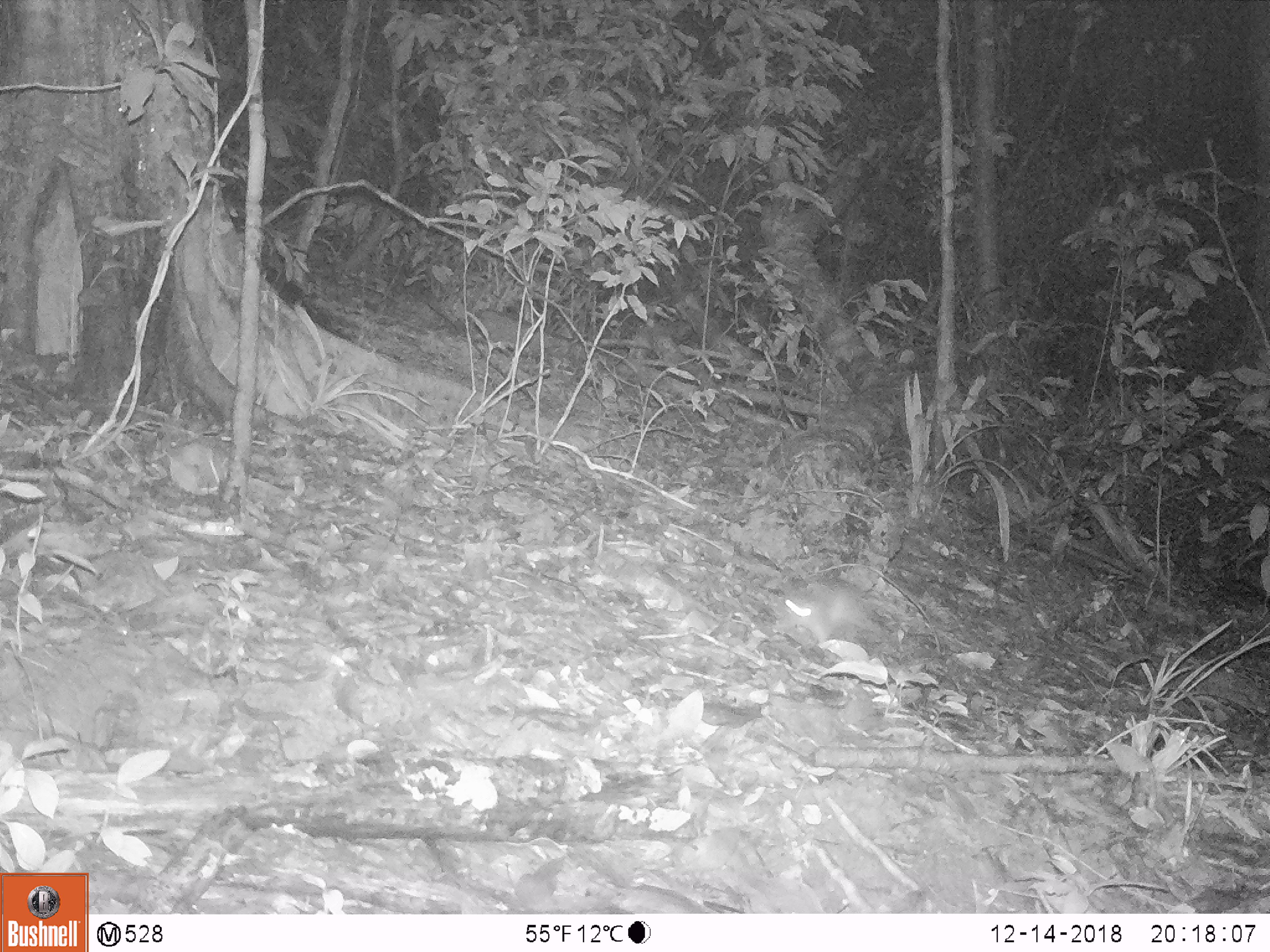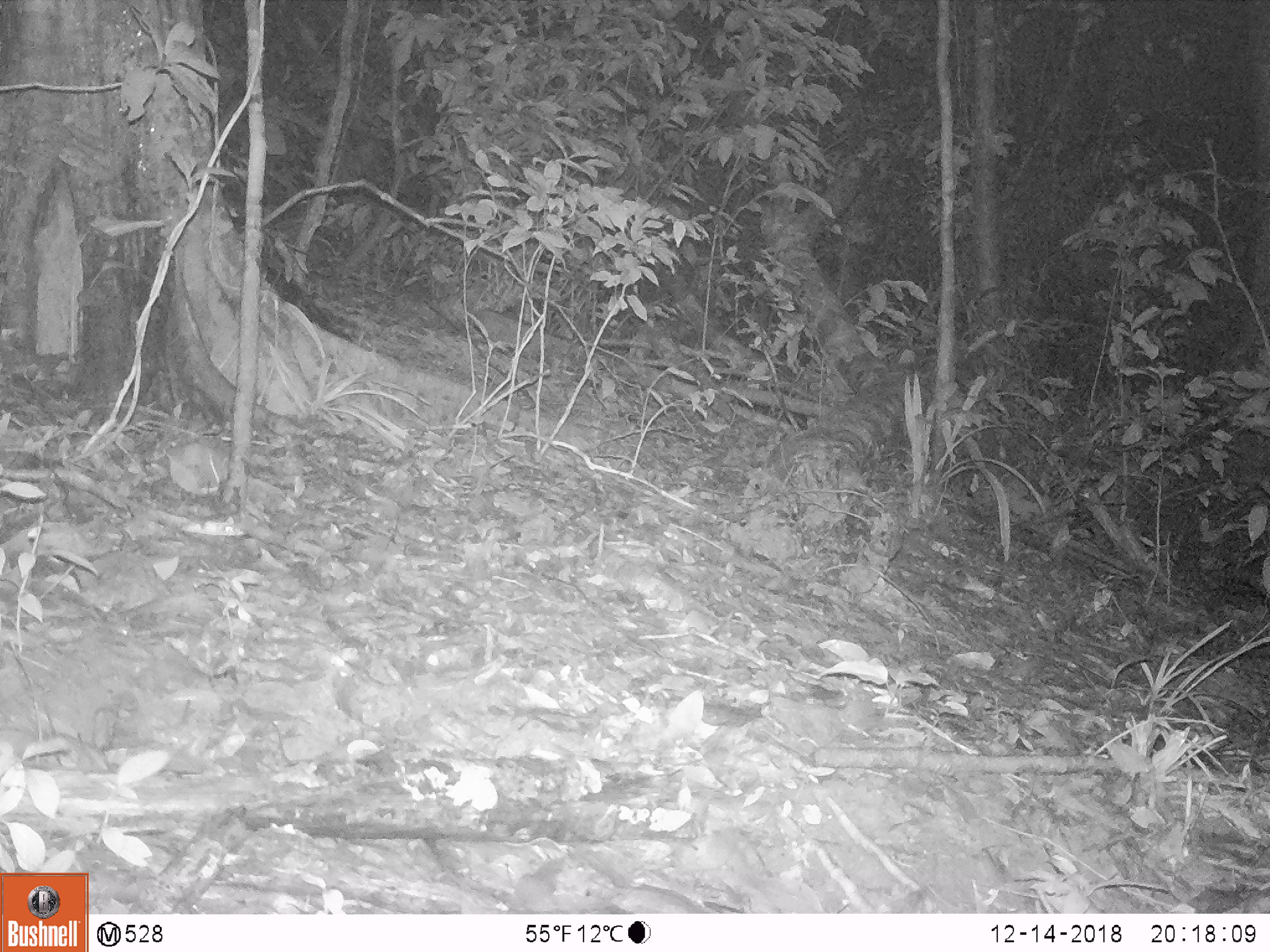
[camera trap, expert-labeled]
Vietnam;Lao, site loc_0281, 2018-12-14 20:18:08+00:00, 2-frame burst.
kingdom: Animalia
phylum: Chordata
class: Mammalia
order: Rodentia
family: Muridae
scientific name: Muridae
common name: old-world mice and rats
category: unidentified murid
Unidentified murid (old-world mice and rats) (Muridae). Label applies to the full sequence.